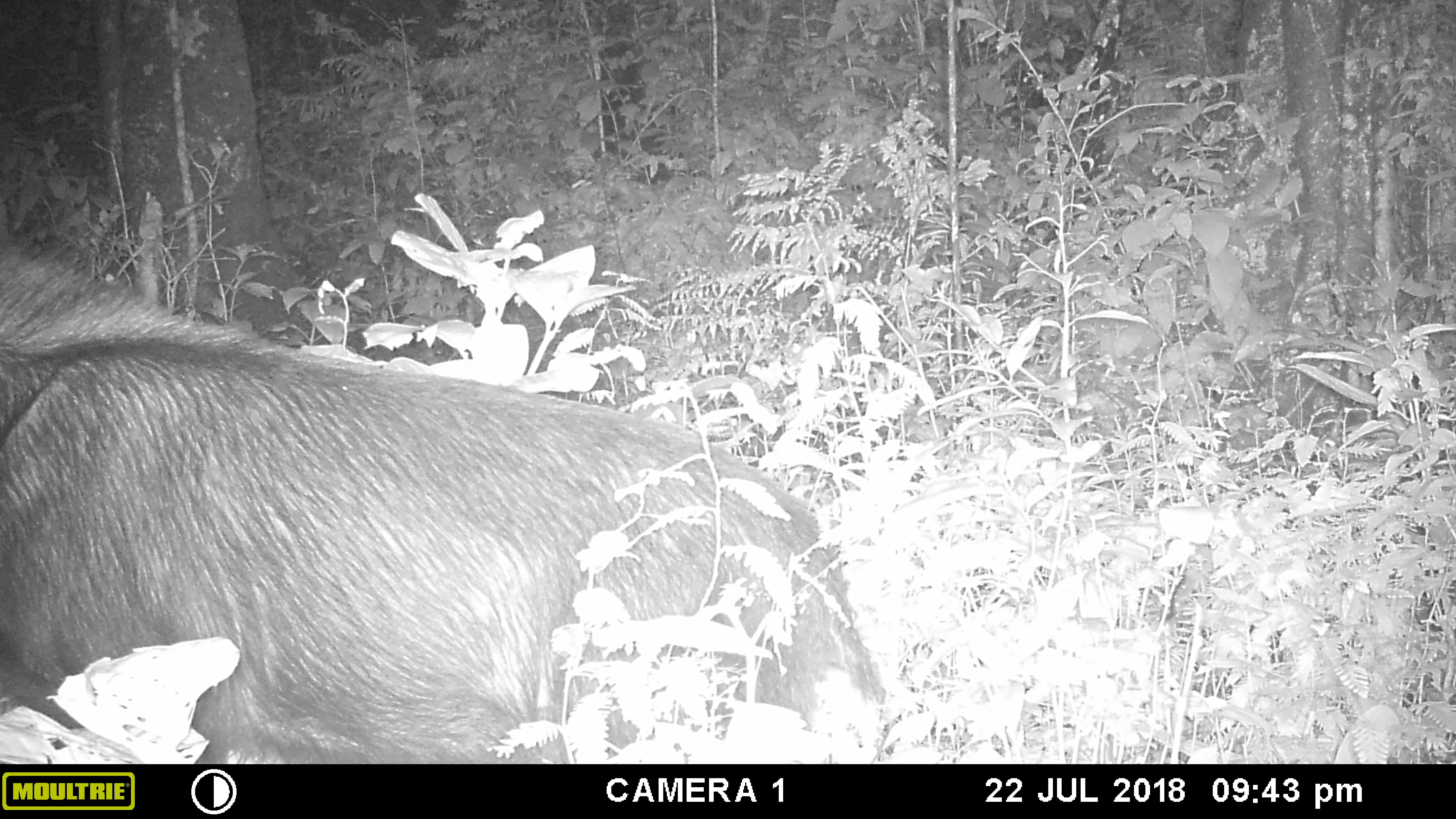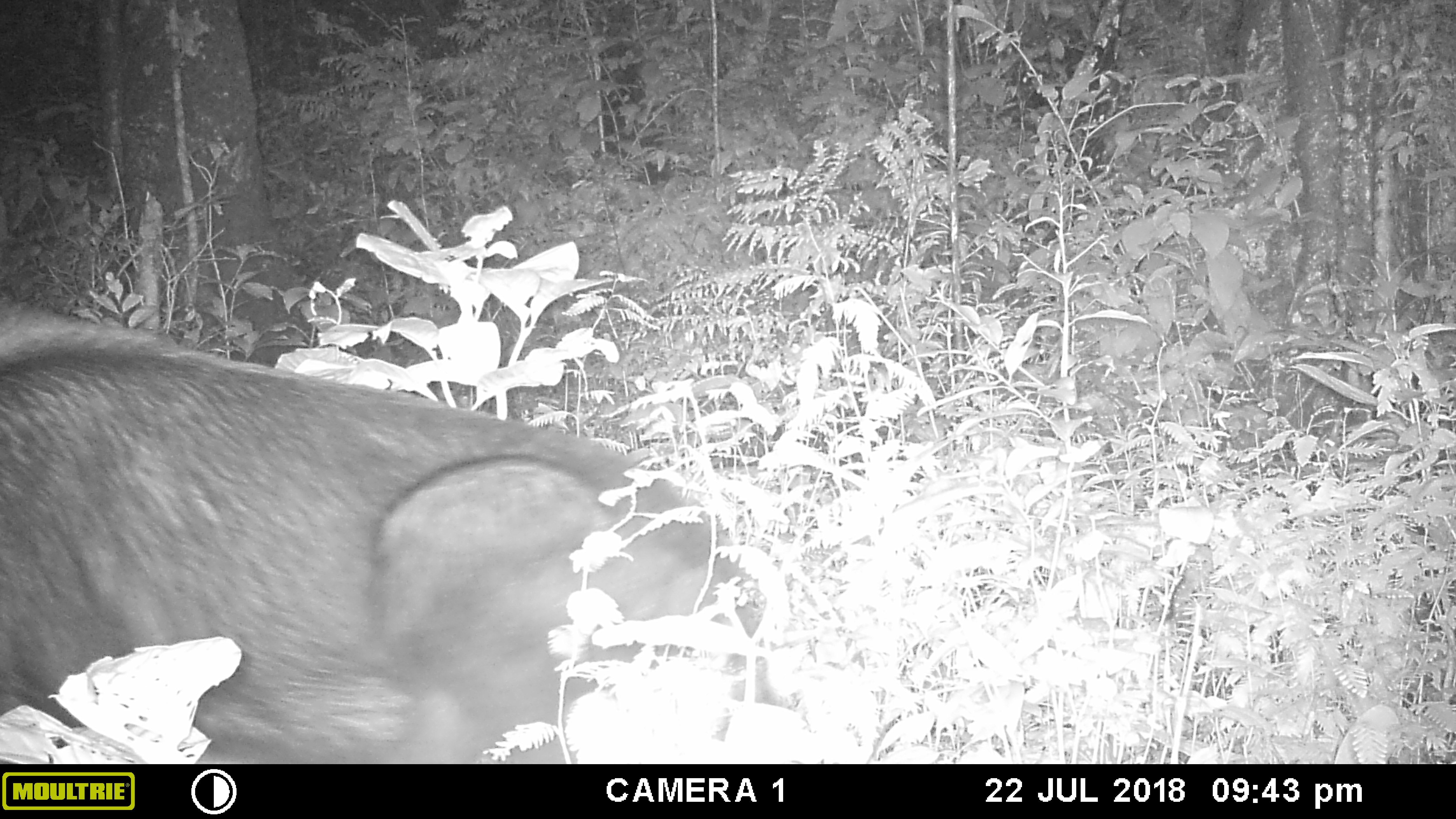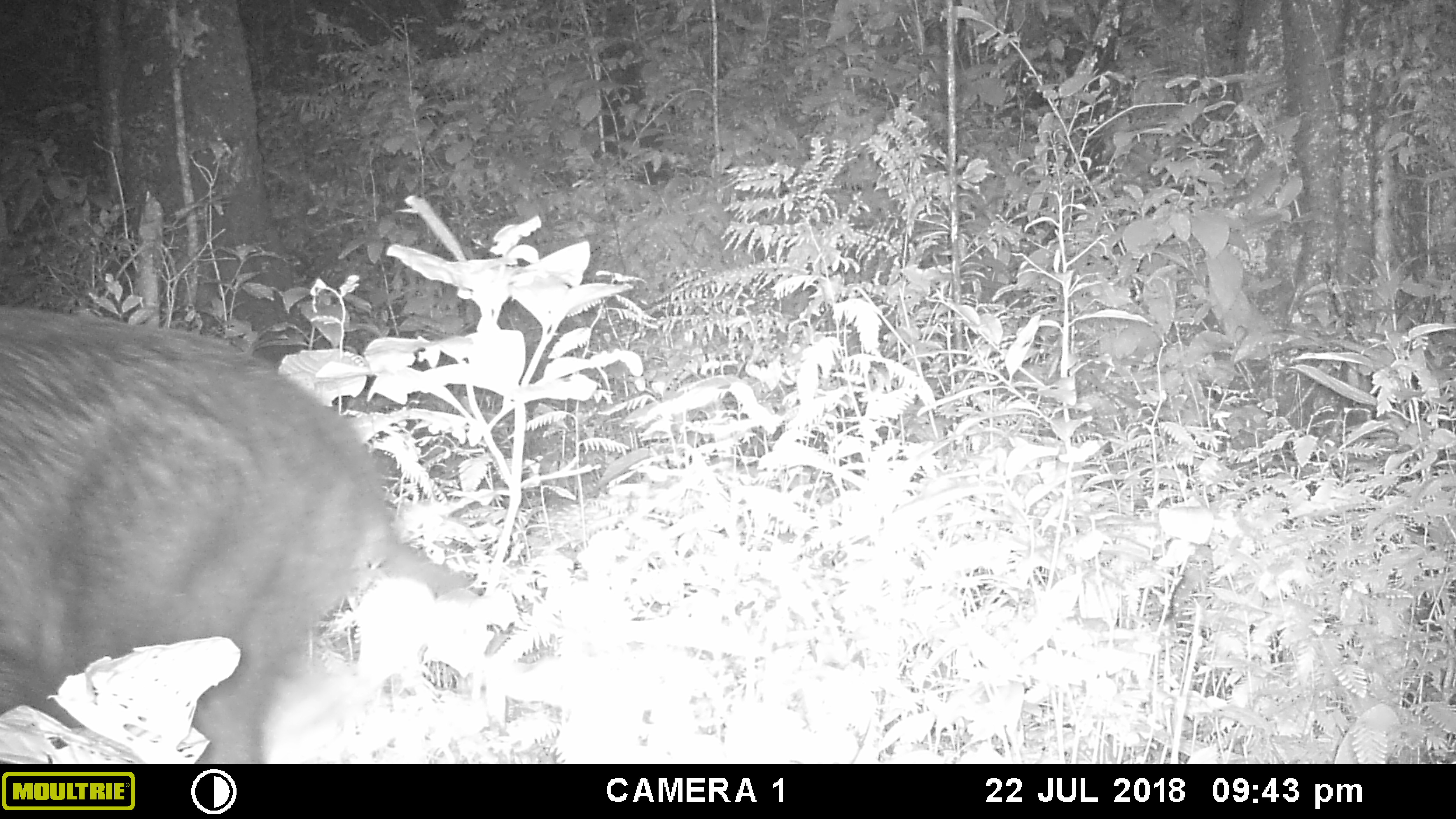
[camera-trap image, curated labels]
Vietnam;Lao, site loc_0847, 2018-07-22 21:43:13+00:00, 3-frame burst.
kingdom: Animalia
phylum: Chordata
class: Mammalia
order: Artiodactyla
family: Bovidae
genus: Capricornis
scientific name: Capricornis sumatraensis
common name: chinese serow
Chinese serow (Capricornis sumatraensis). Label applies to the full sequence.